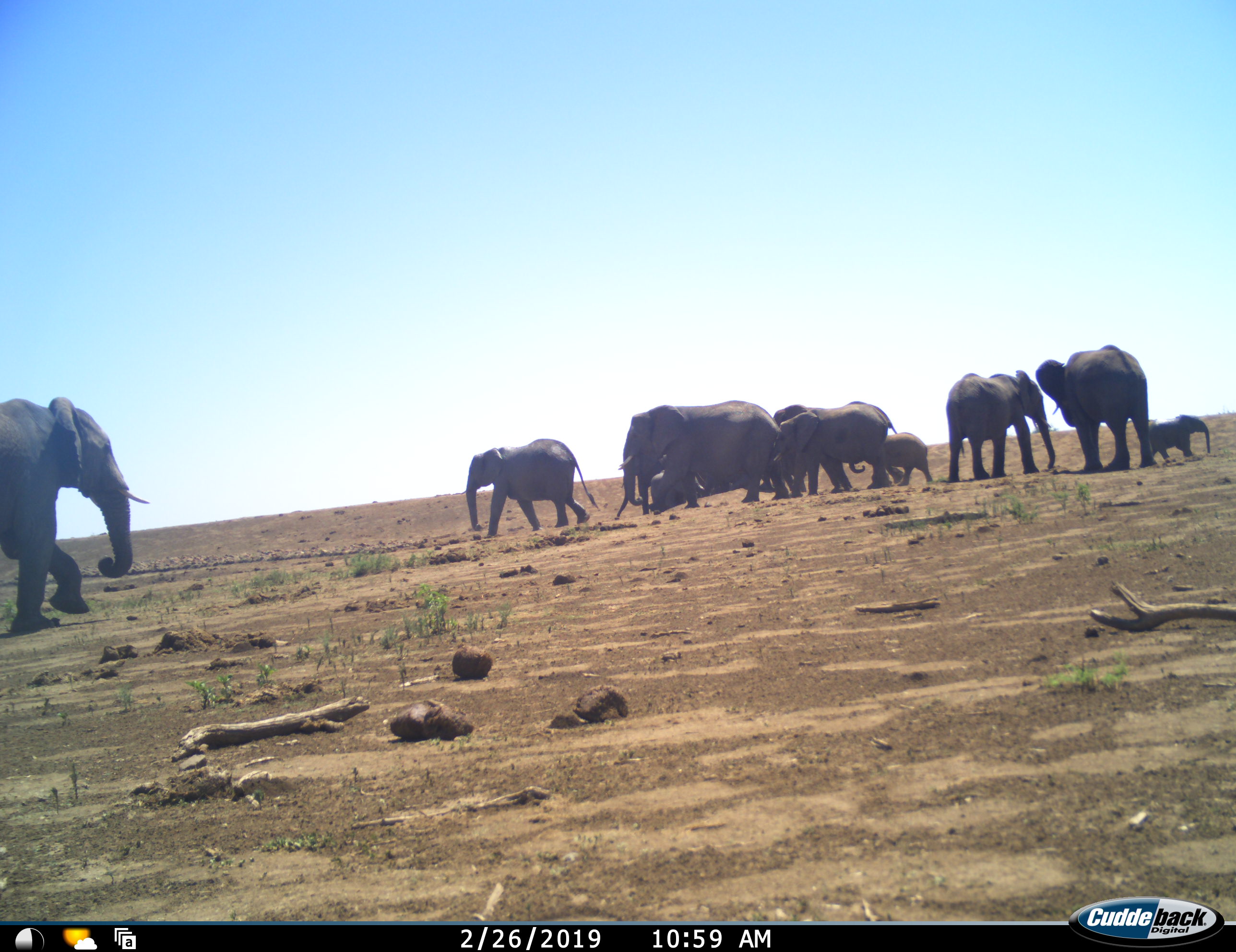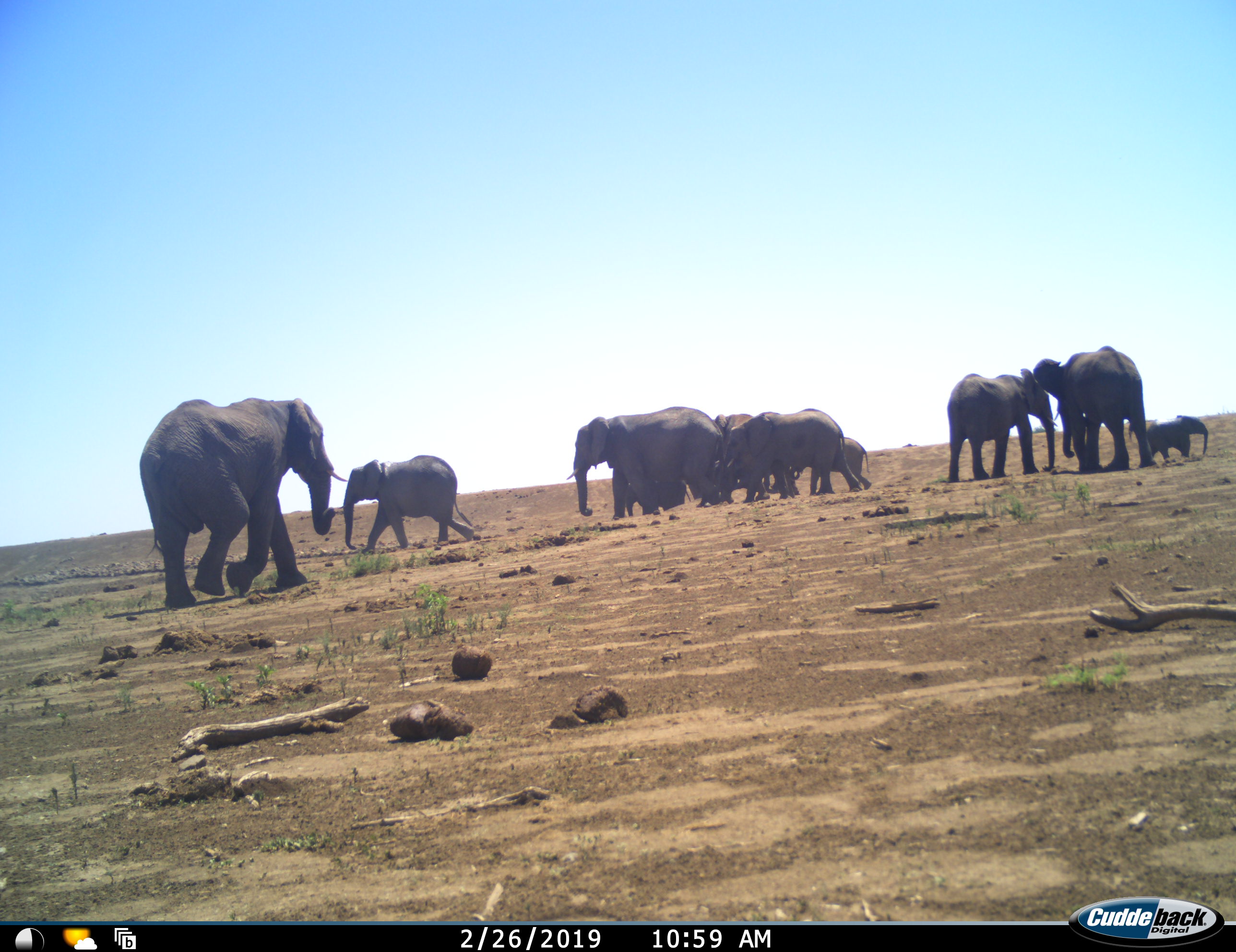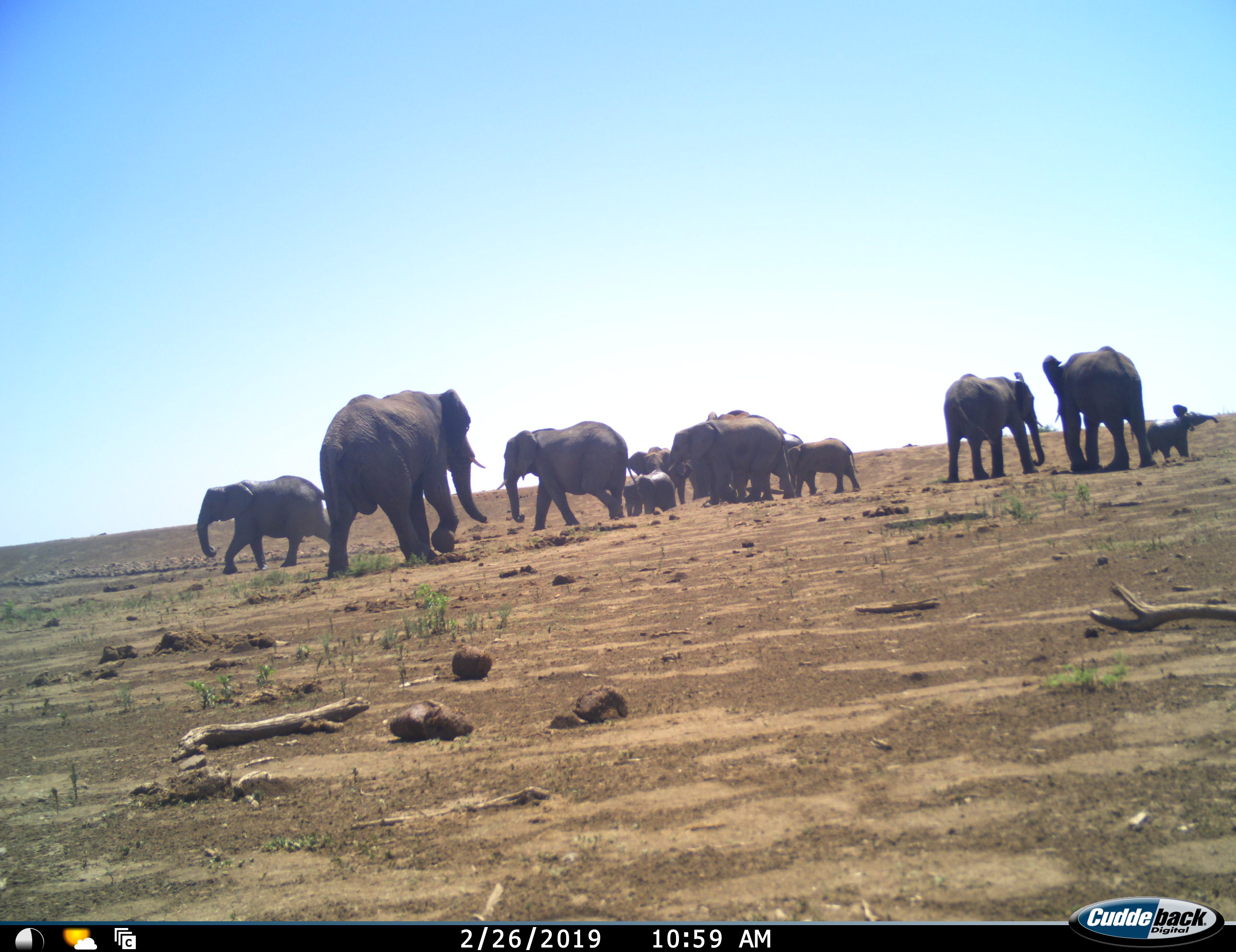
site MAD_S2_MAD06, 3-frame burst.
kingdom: Animalia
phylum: Chordata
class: Mammalia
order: Proboscidea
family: Elephantidae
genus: Loxodonta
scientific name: Loxodonta africana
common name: african bush elephant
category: elephant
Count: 11-50.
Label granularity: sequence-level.